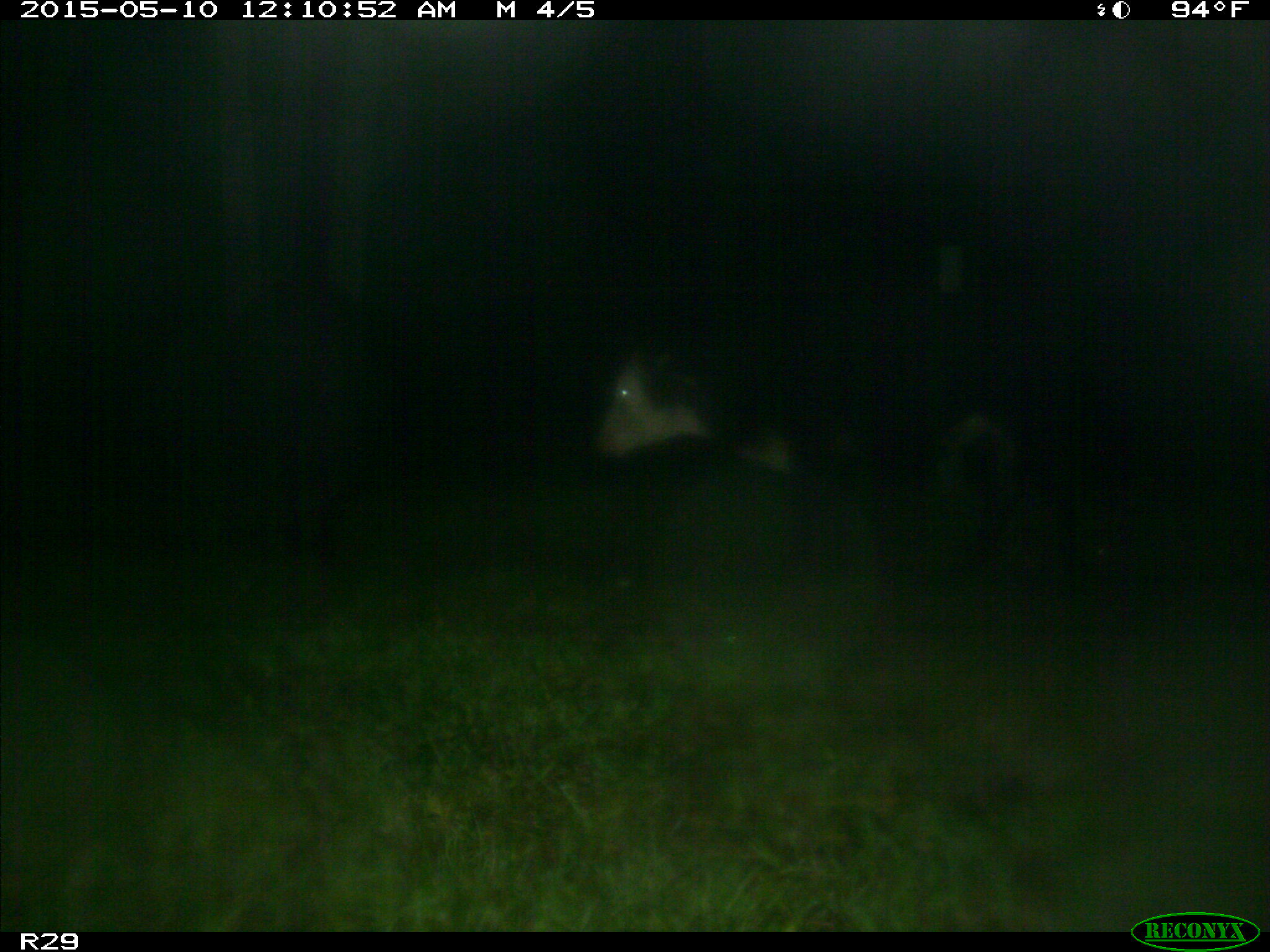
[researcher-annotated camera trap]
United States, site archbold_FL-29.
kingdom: Animalia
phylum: Chordata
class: Mammalia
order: Artiodactyla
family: Bovidae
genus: Bos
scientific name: Bos taurus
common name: domestic cow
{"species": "Bos taurus (domestic cow)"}